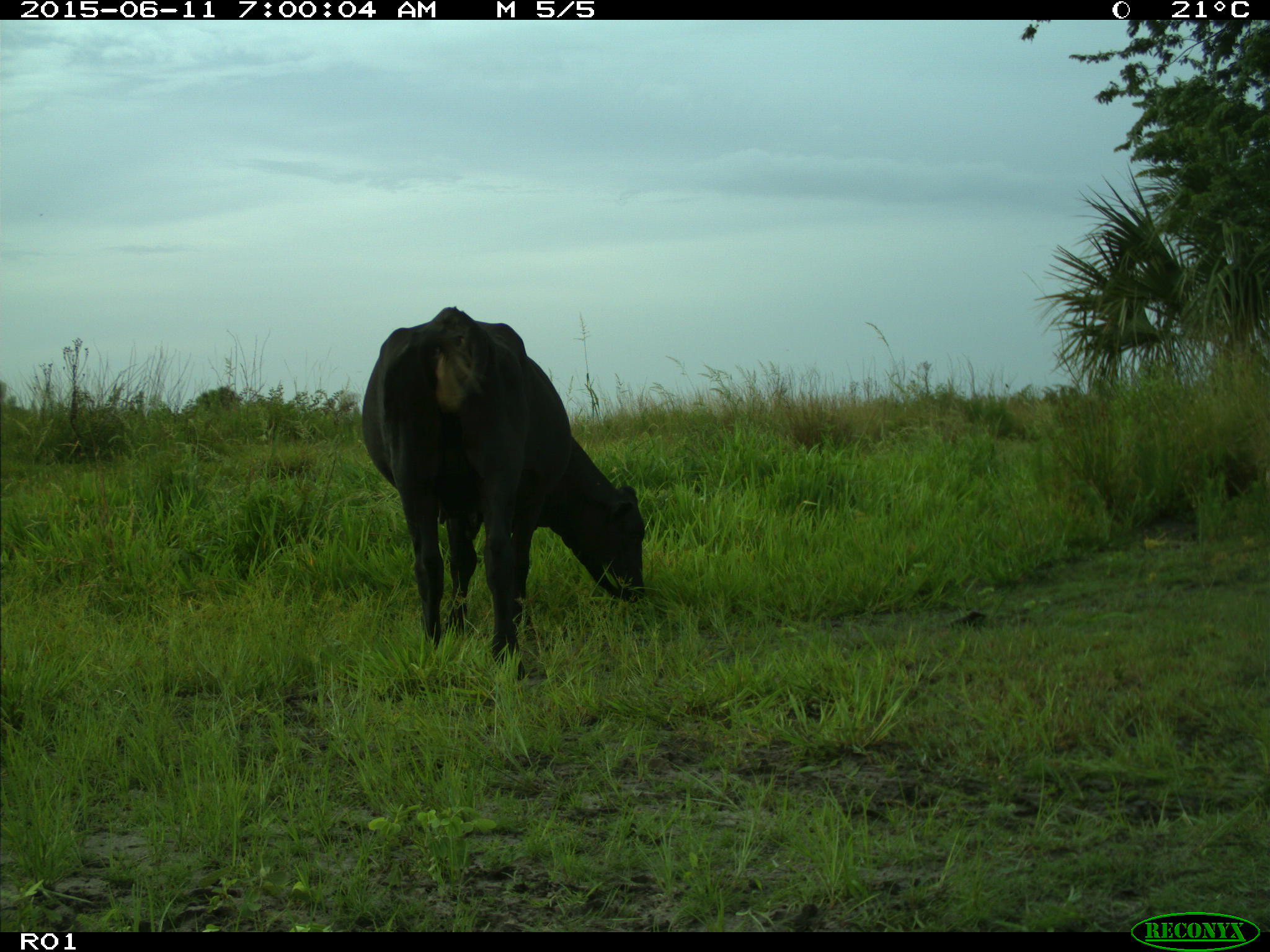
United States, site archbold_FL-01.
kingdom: Animalia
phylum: Chordata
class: Mammalia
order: Artiodactyla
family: Bovidae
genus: Bos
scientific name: Bos taurus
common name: domestic cow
Bos taurus (domestic cow).